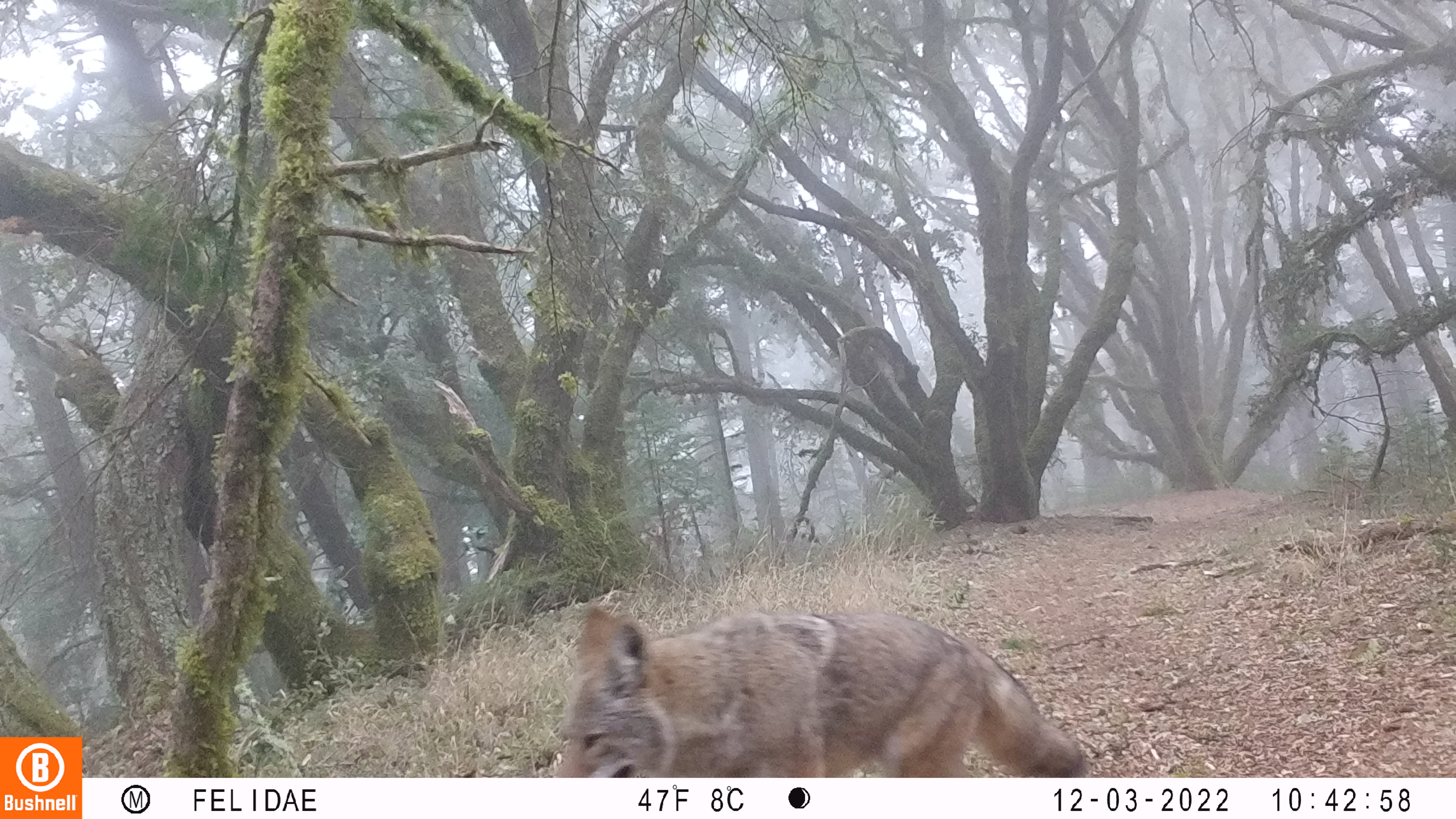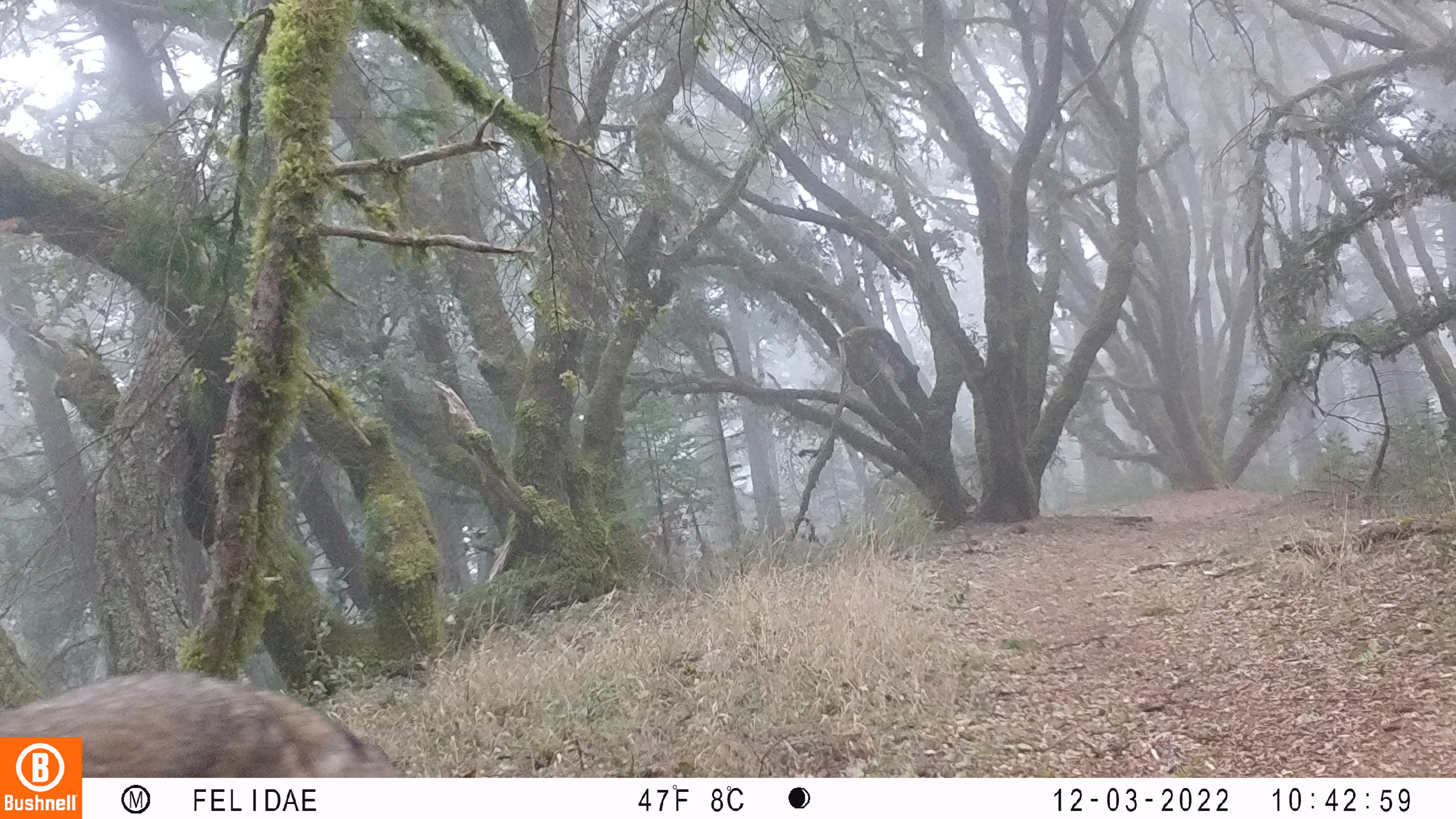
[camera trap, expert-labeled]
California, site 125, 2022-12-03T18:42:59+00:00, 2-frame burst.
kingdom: Animalia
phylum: Chordata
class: Mammalia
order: Carnivora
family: Canidae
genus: Canis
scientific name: Canis latrans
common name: coyote